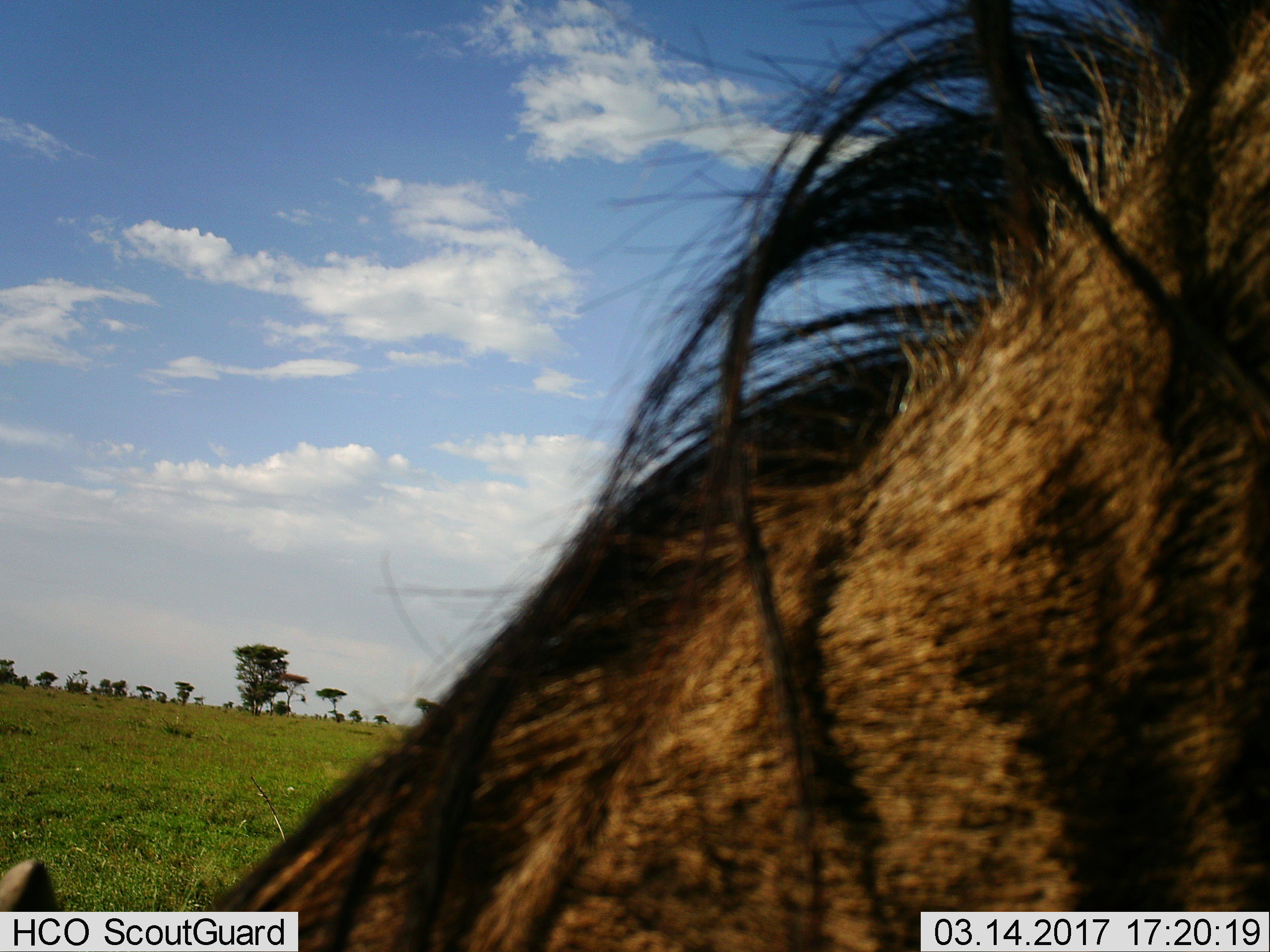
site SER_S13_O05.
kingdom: Animalia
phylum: Chordata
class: Mammalia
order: Artiodactyla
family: Bovidae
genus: Connochaetes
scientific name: Connochaetes taurinus taurinus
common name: blue wildebeest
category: wildebeestblue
Wildebeestblue (blue wildebeest) (Connochaetes taurinus taurinus), count 1. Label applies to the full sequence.